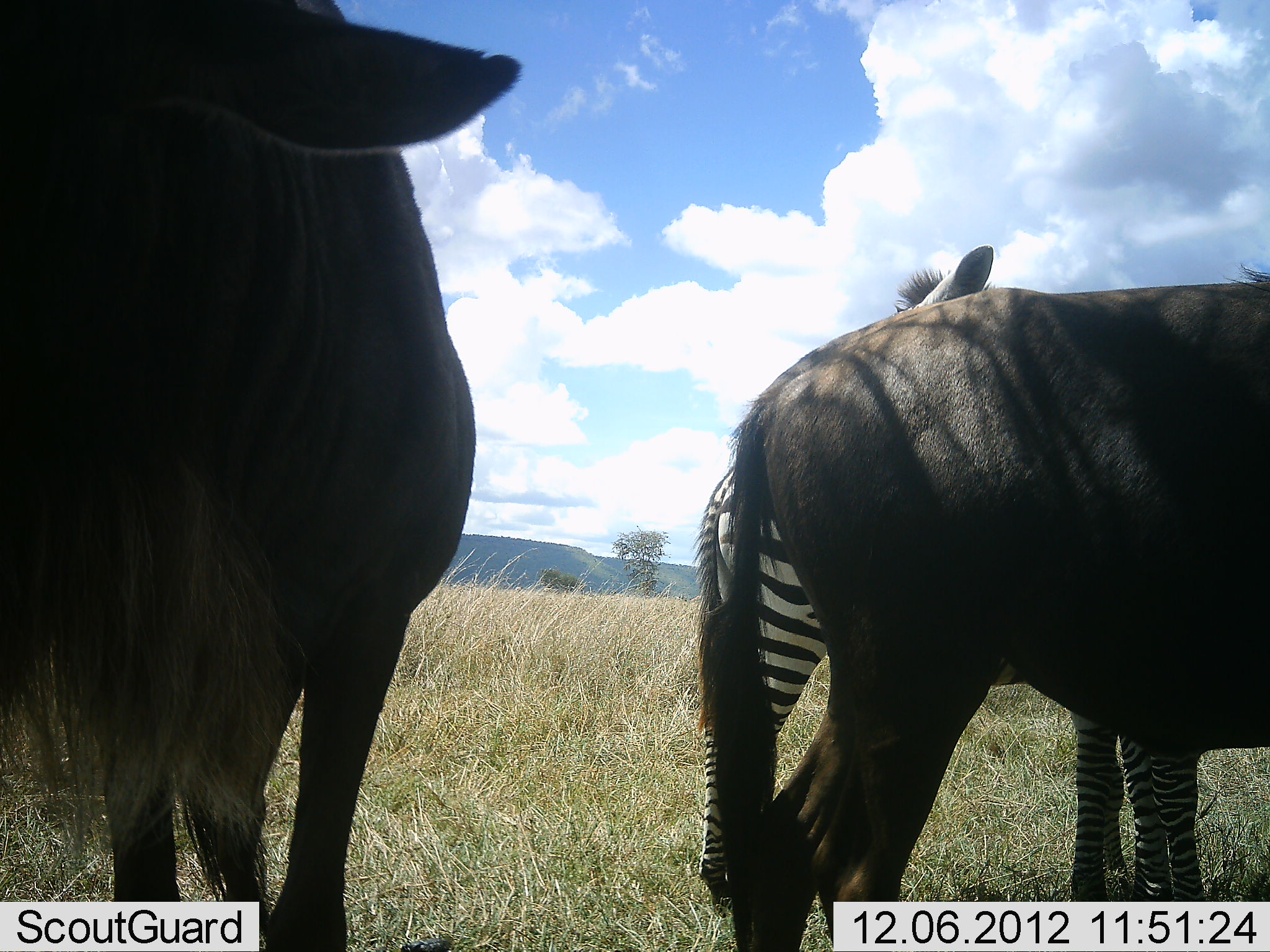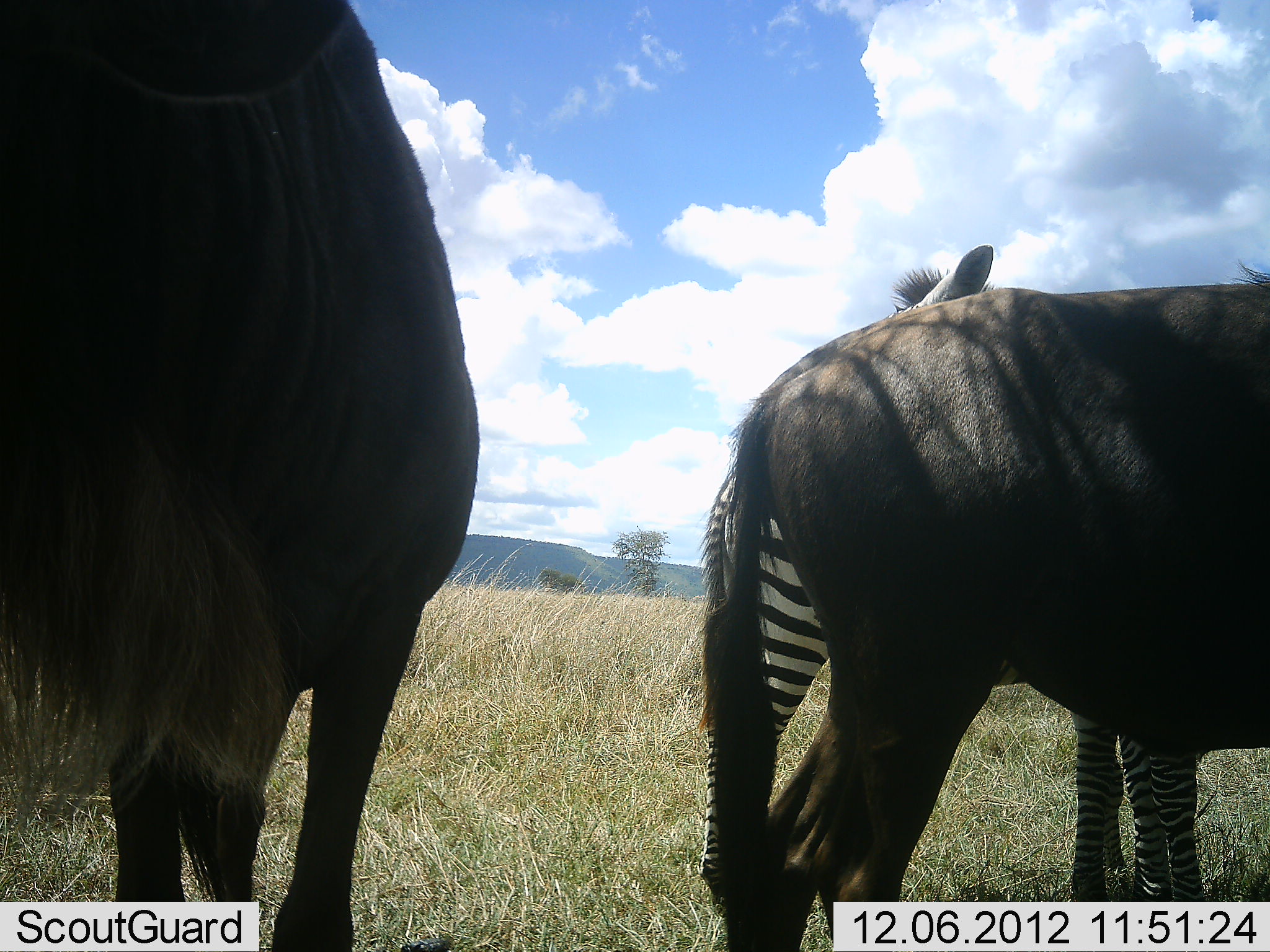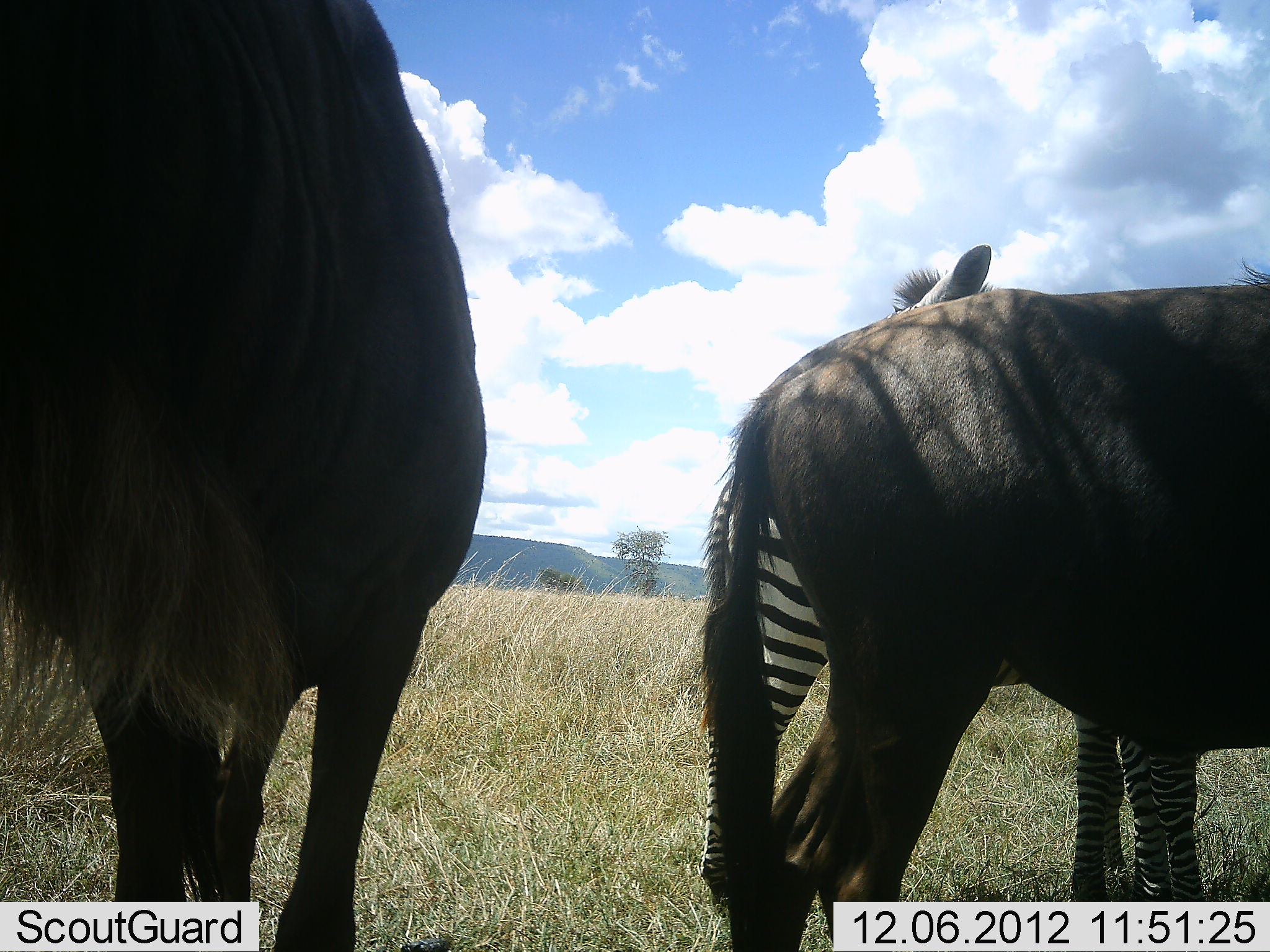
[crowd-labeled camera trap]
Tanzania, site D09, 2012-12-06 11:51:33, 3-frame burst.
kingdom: Animalia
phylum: Chordata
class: Mammalia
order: Artiodactyla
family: Bovidae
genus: Connochaetes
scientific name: Connochaetes taurinus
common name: blue wildebeest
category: wildebeest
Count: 2.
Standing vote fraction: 100%.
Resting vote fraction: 0%.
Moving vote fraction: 0%.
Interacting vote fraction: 0%.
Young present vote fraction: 0%.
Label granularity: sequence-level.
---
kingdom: Animalia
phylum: Chordata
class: Mammalia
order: Perissodactyla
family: Equidae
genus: Equus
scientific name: Equus quagga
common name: plains zebra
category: zebra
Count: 2.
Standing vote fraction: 100%.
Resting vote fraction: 0%.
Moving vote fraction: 0%.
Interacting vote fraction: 0%.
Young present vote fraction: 0%.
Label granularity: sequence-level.